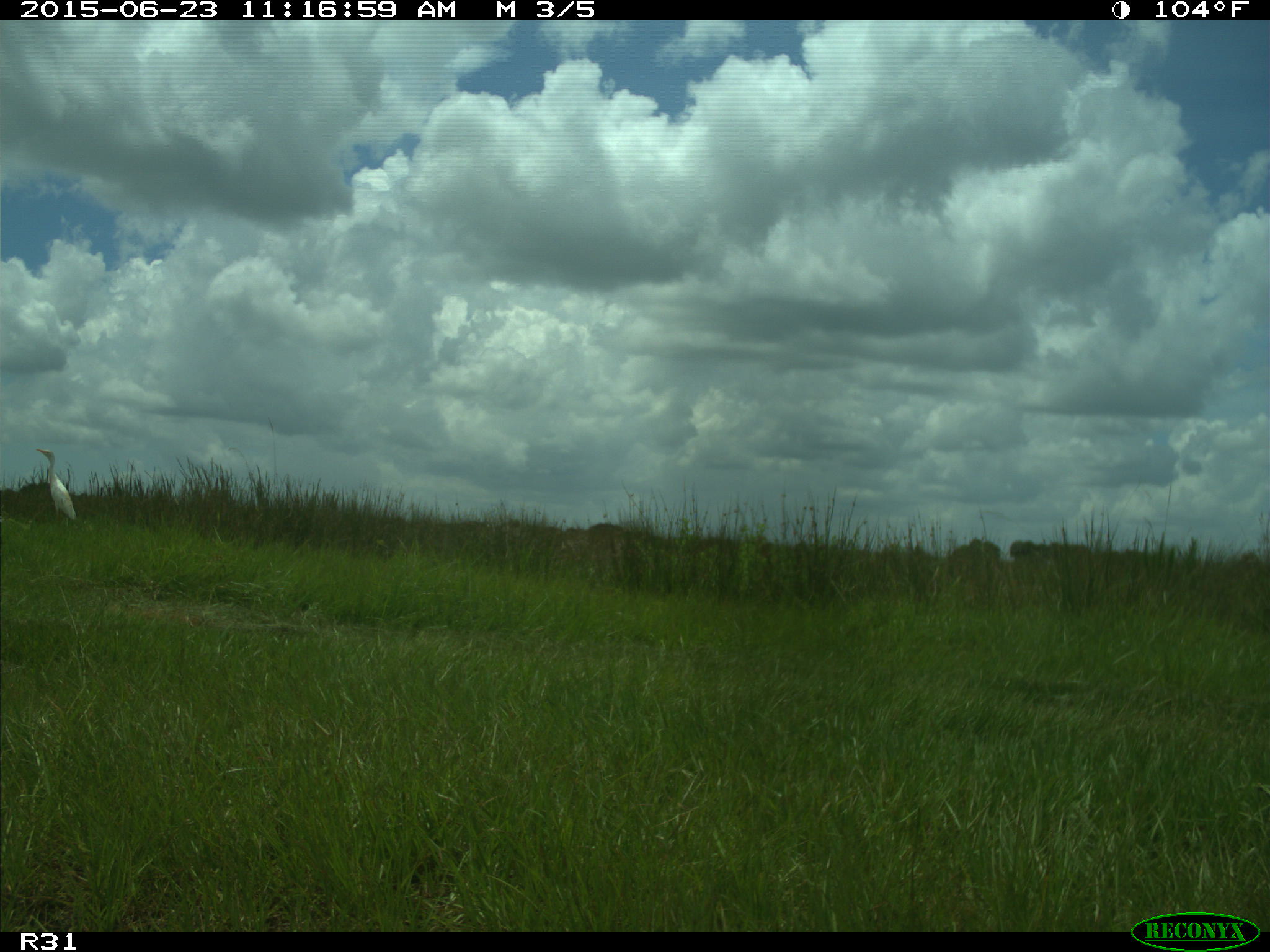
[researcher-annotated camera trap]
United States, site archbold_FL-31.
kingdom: Animalia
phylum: Chordata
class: Aves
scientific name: Aves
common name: birds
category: unidentified bird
Unidentified bird (birds) (Aves).